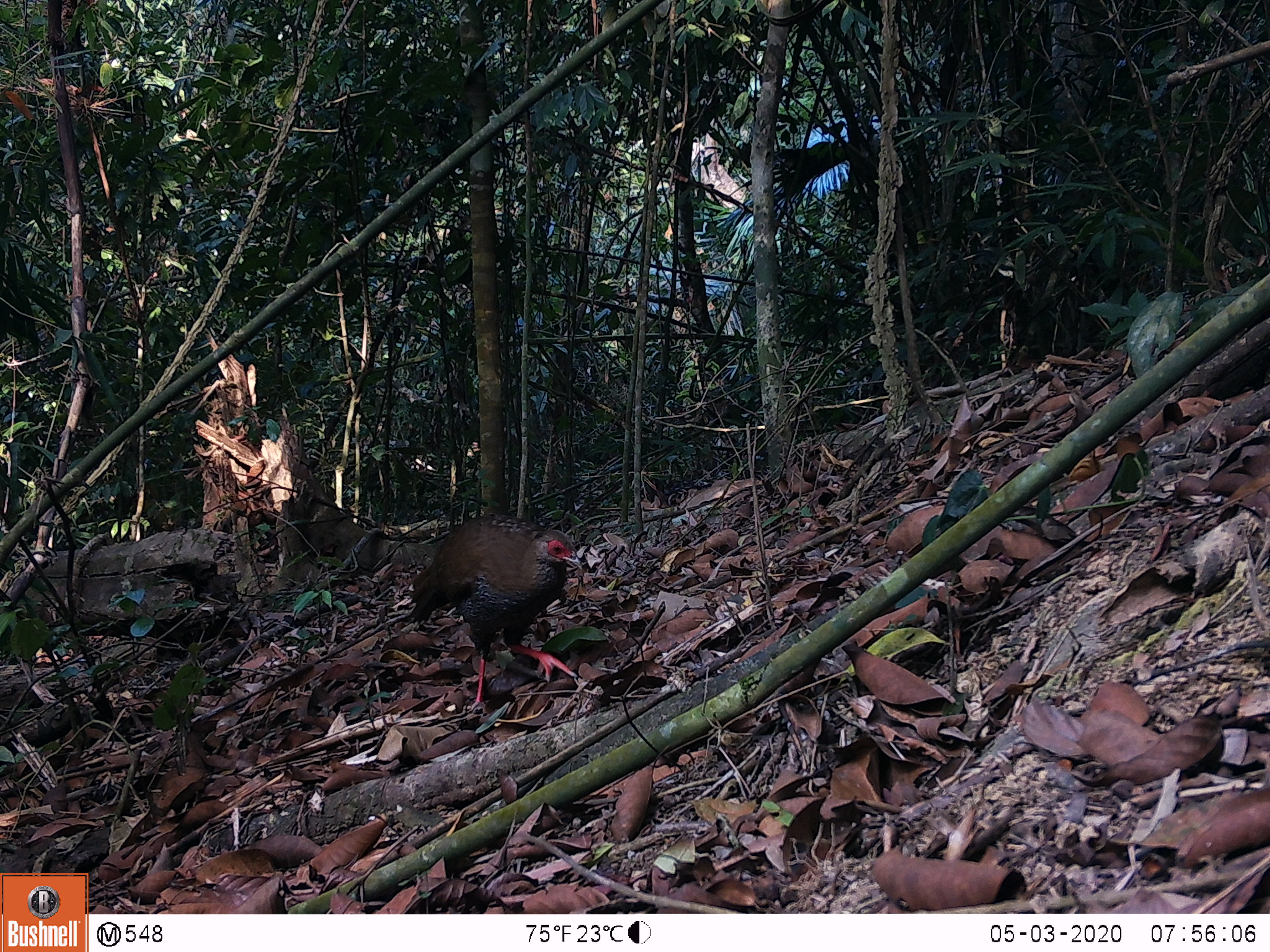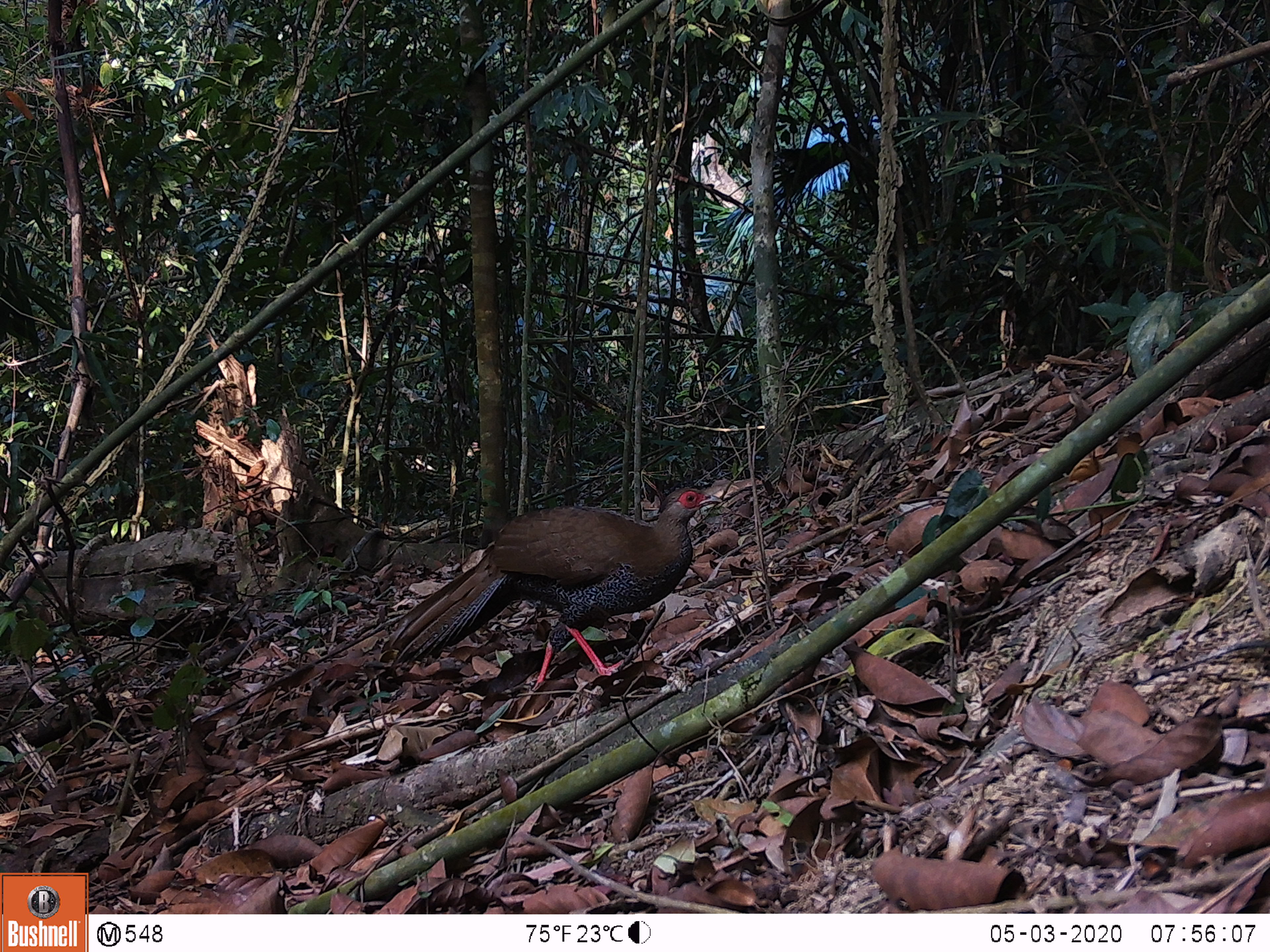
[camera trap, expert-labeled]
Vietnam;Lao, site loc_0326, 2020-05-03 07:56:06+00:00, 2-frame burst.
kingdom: Animalia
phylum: Chordata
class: Aves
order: Galliformes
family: Phasianidae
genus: Lophura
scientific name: Lophura nycthemera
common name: silver pheasant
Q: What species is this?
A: Silver pheasant (Lophura nycthemera).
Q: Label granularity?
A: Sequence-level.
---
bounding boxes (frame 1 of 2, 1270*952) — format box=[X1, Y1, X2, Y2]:
silver pheasant: box=[408, 512, 583, 712]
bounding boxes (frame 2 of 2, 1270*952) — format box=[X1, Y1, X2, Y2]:
silver pheasant: box=[389, 487, 723, 692]